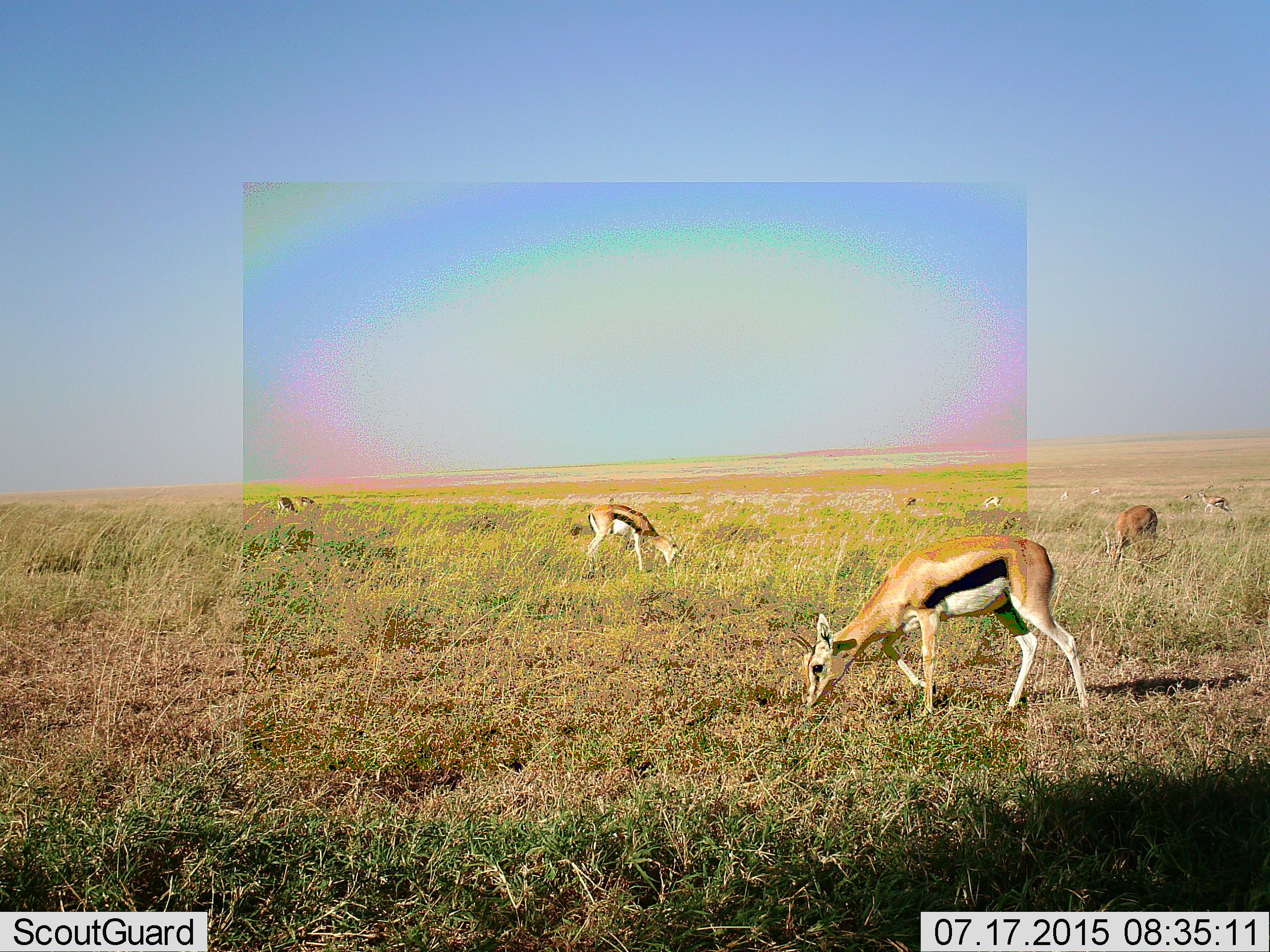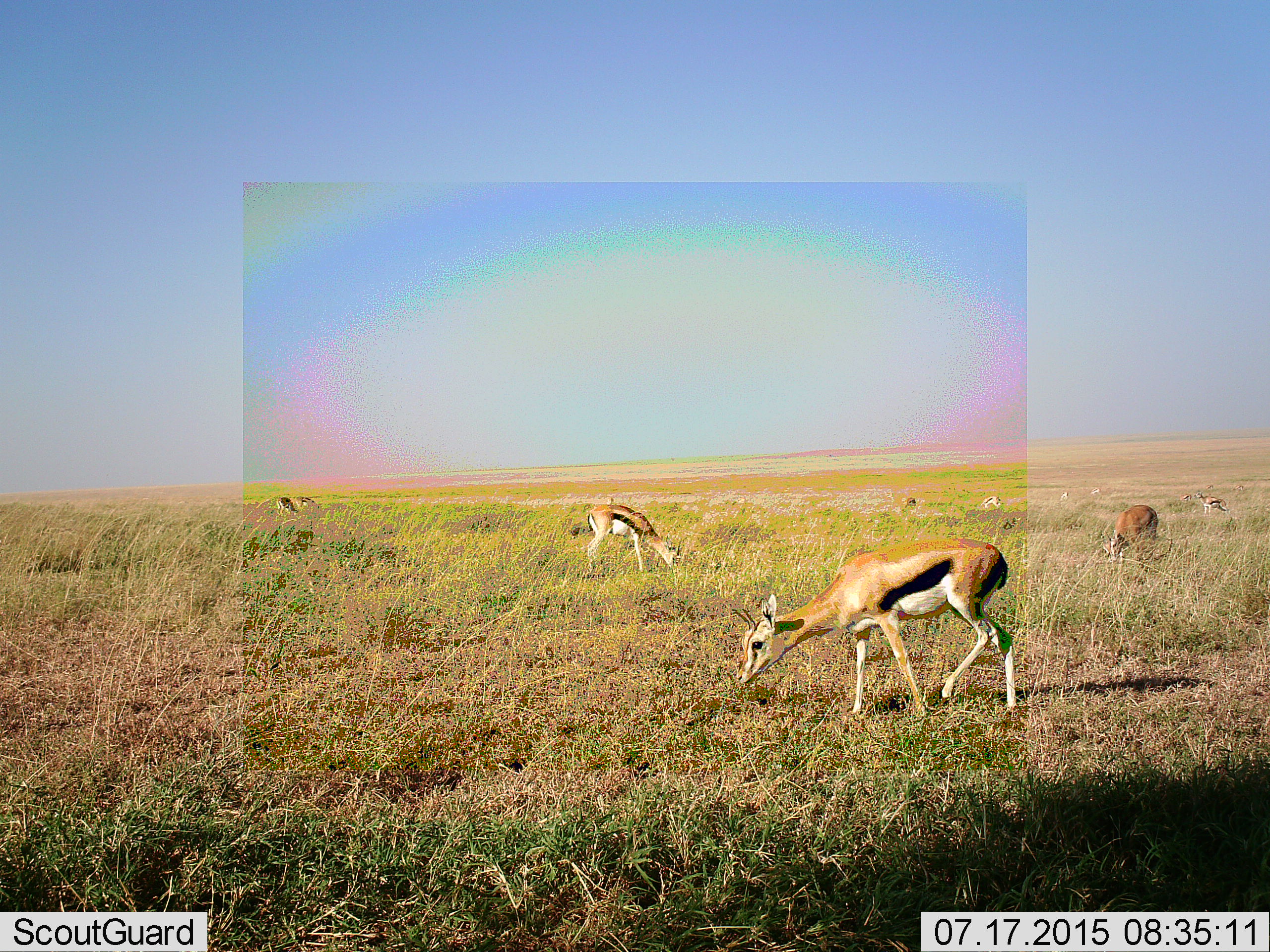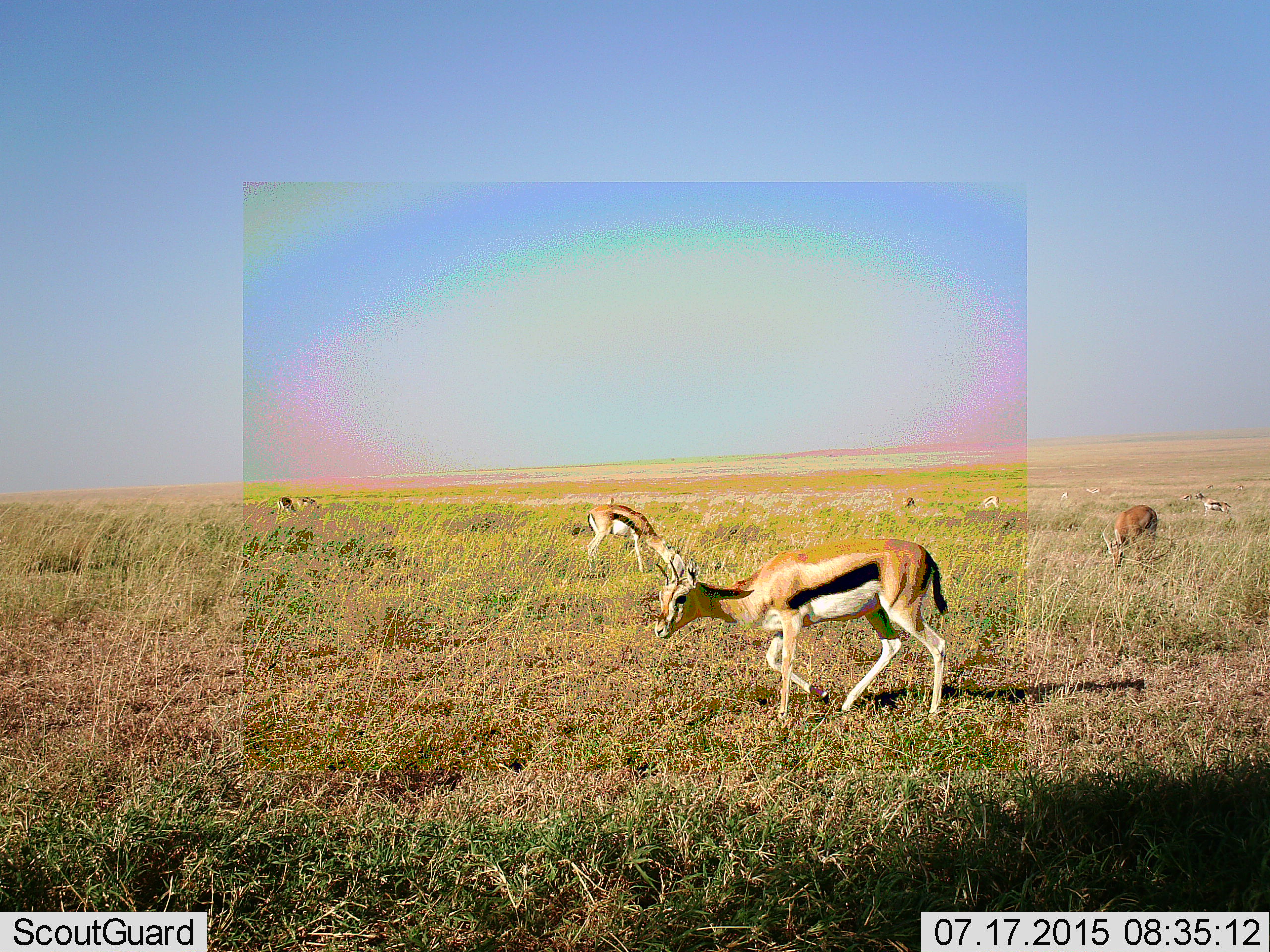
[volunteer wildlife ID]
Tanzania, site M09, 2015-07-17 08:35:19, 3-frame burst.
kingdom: Animalia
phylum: Chordata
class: Mammalia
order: Artiodactyla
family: Bovidae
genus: Eudorcas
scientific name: Eudorcas thomsonii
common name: thomson's gazelle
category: gazellethomsons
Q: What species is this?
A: Gazellethomsons (thomson's gazelle) (Eudorcas thomsonii).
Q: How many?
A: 11-50.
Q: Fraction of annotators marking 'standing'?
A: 50%.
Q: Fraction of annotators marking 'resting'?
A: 0%.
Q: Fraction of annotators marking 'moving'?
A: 70%.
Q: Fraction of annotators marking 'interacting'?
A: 0%.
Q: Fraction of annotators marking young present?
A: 0%.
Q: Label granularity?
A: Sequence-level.